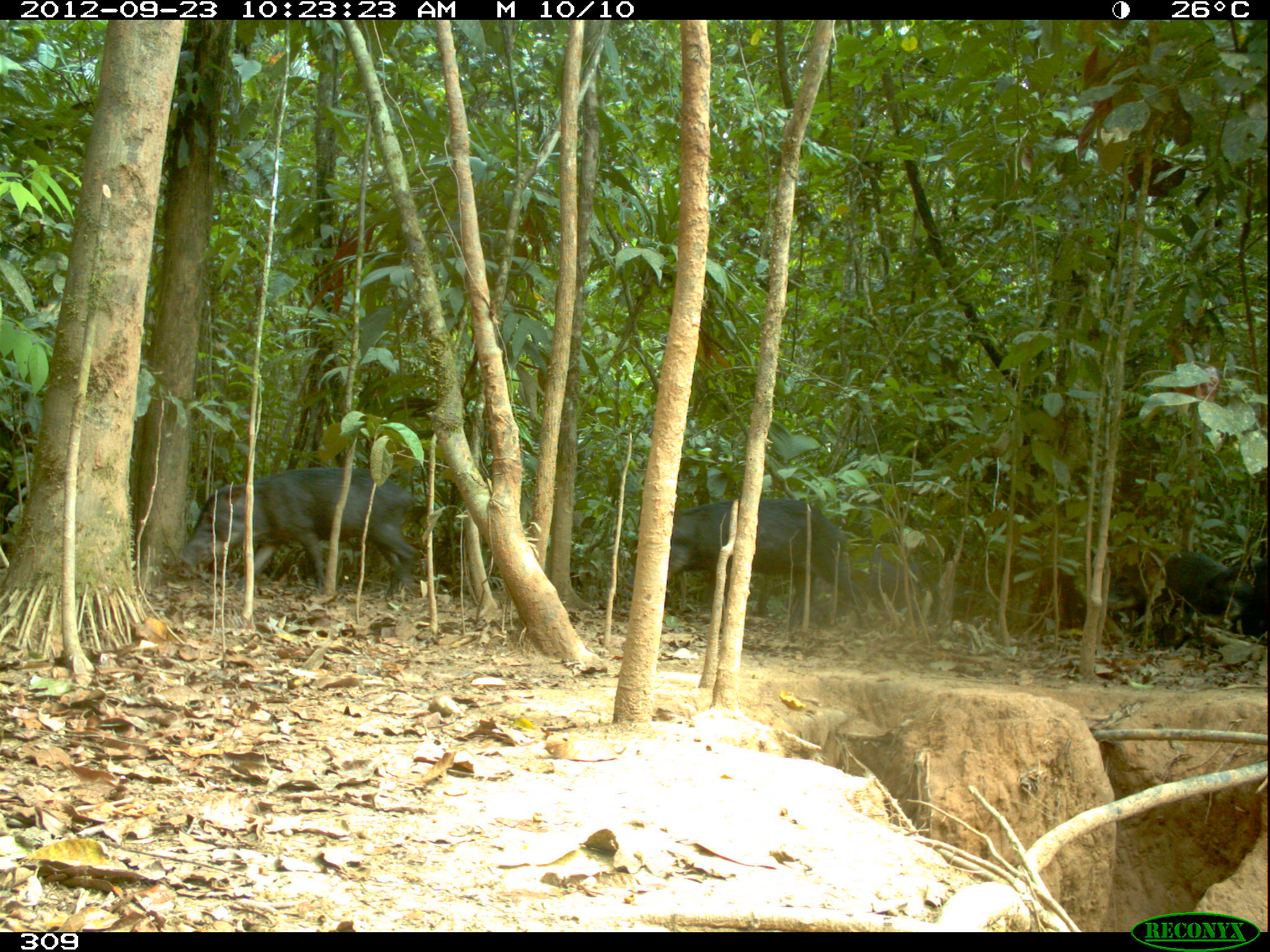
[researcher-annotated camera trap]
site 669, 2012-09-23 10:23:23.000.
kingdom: Animalia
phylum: Chordata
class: Mammalia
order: Artiodactyla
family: Tayassuidae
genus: Tayassu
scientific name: Tayassu pecari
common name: white-lipped peccary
Tayassu pecari (white-lipped peccary).